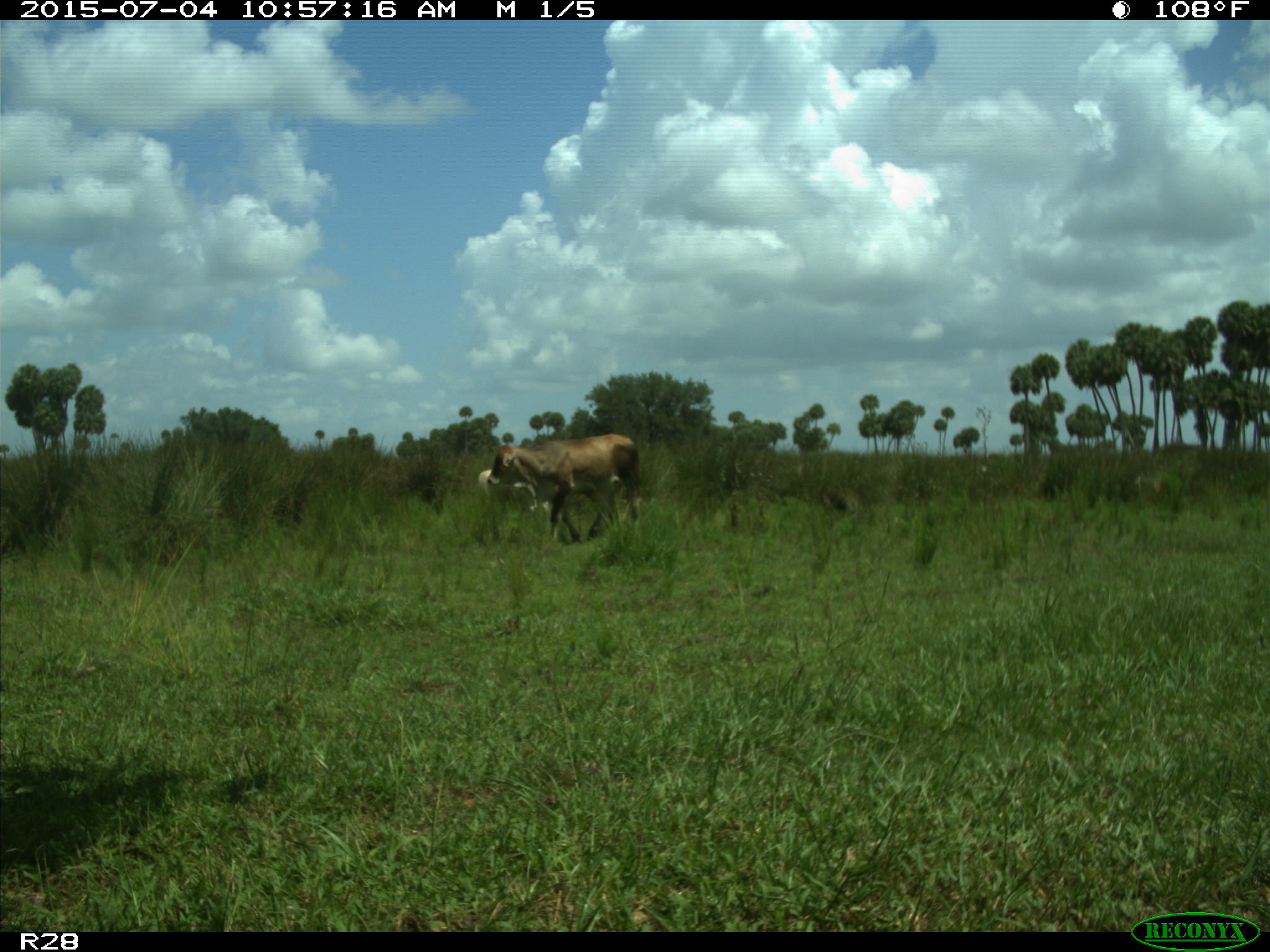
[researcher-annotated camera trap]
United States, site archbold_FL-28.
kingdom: Animalia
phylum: Chordata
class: Mammalia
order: Artiodactyla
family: Bovidae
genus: Bos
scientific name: Bos taurus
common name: domestic cow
Bos taurus (domestic cow).